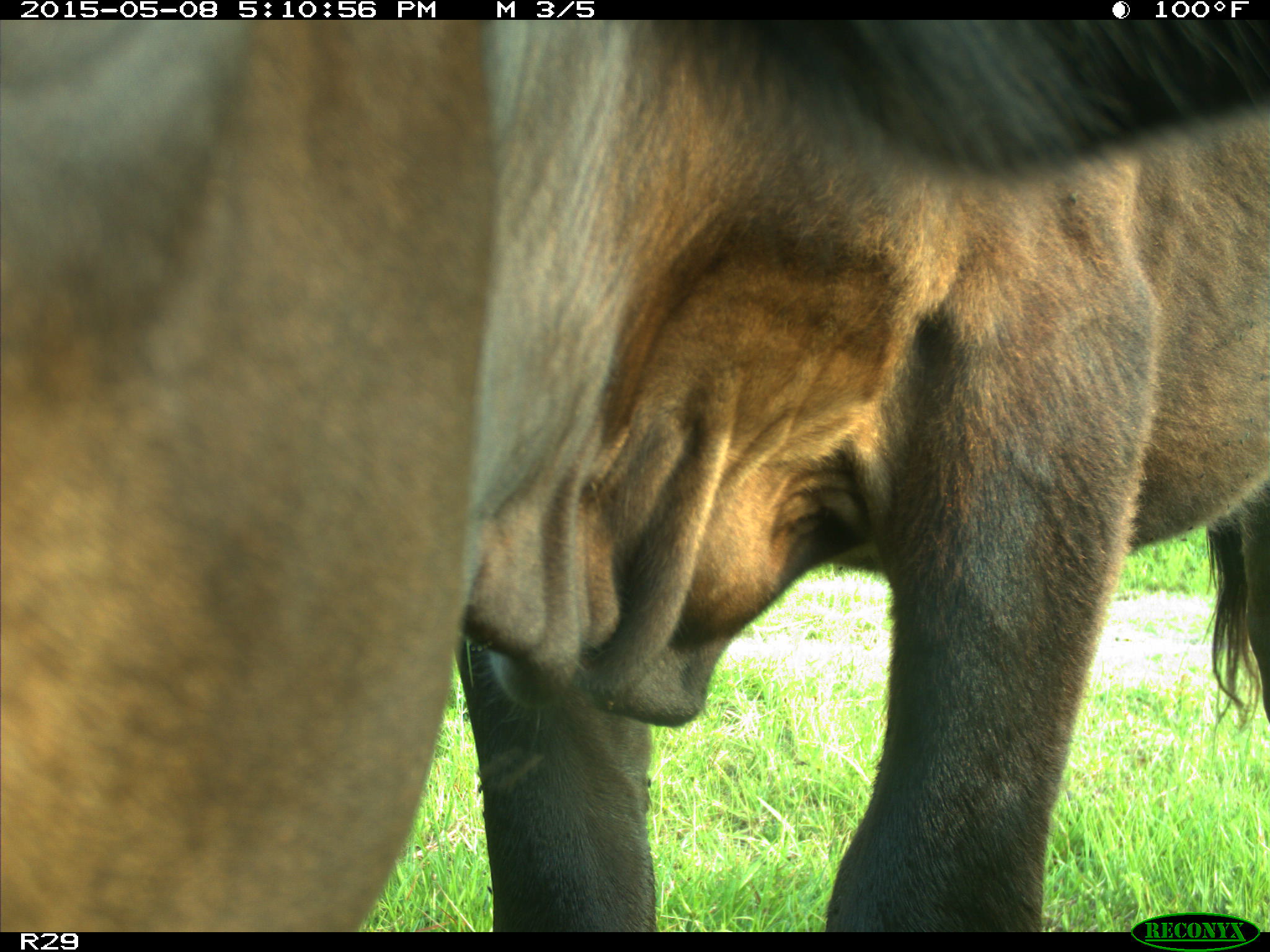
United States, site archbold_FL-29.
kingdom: Animalia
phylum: Chordata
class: Mammalia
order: Artiodactyla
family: Bovidae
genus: Bos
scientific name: Bos taurus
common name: domestic cow